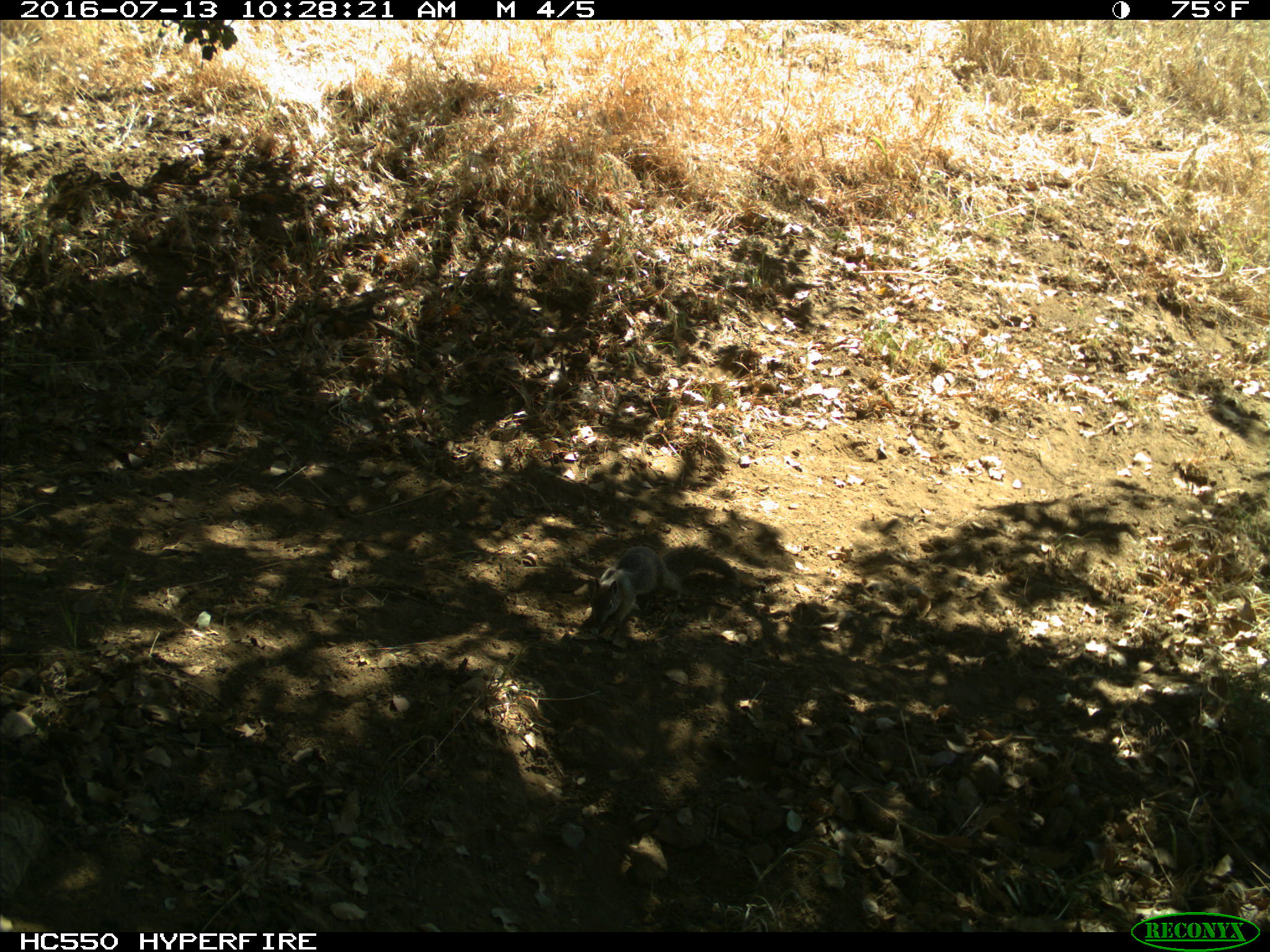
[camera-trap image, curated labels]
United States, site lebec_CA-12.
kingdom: Animalia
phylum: Chordata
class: Mammalia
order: Rodentia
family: Sciuridae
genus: Otospermophilus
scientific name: Otospermophilus beecheyi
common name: california ground squirrel